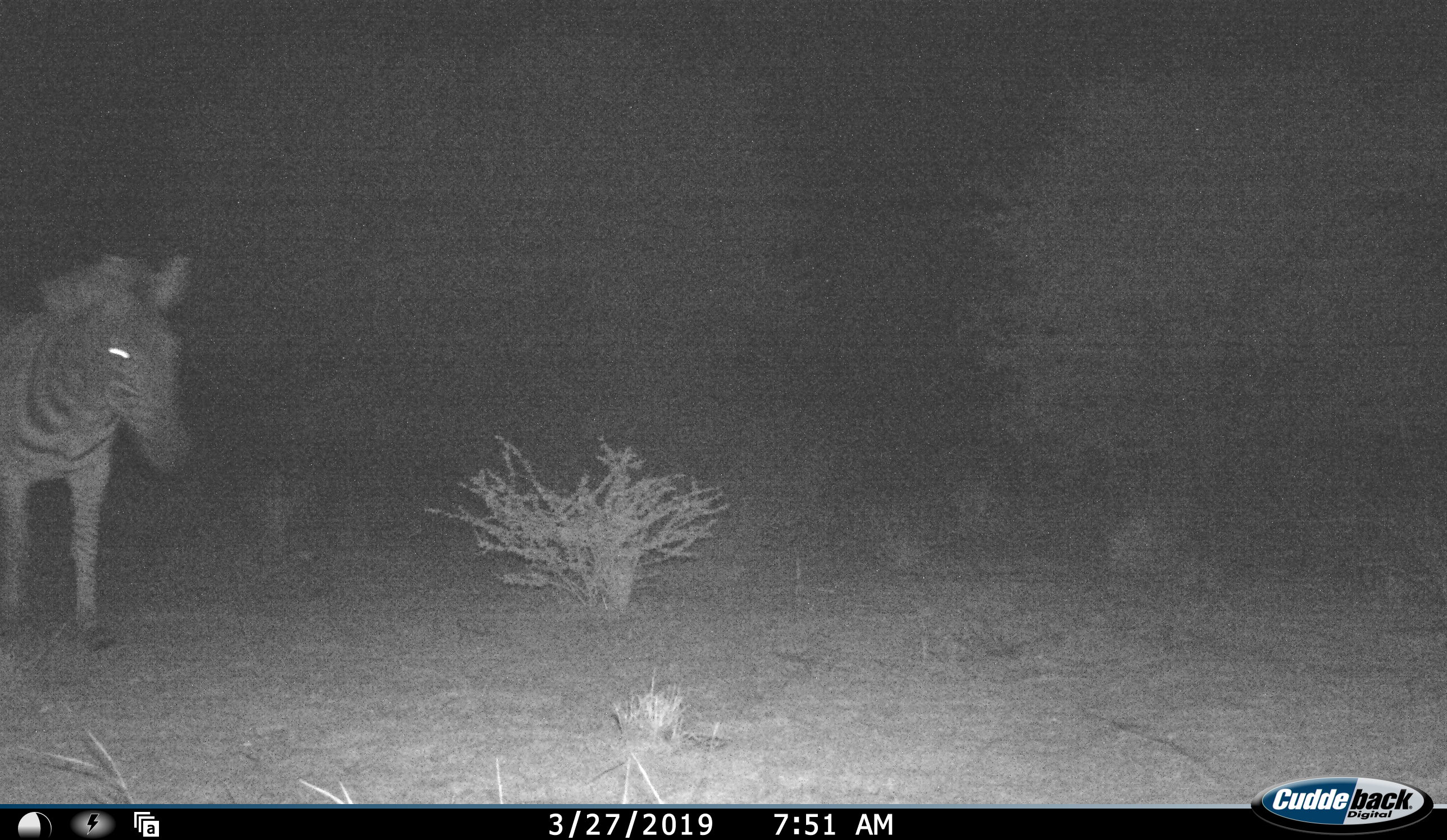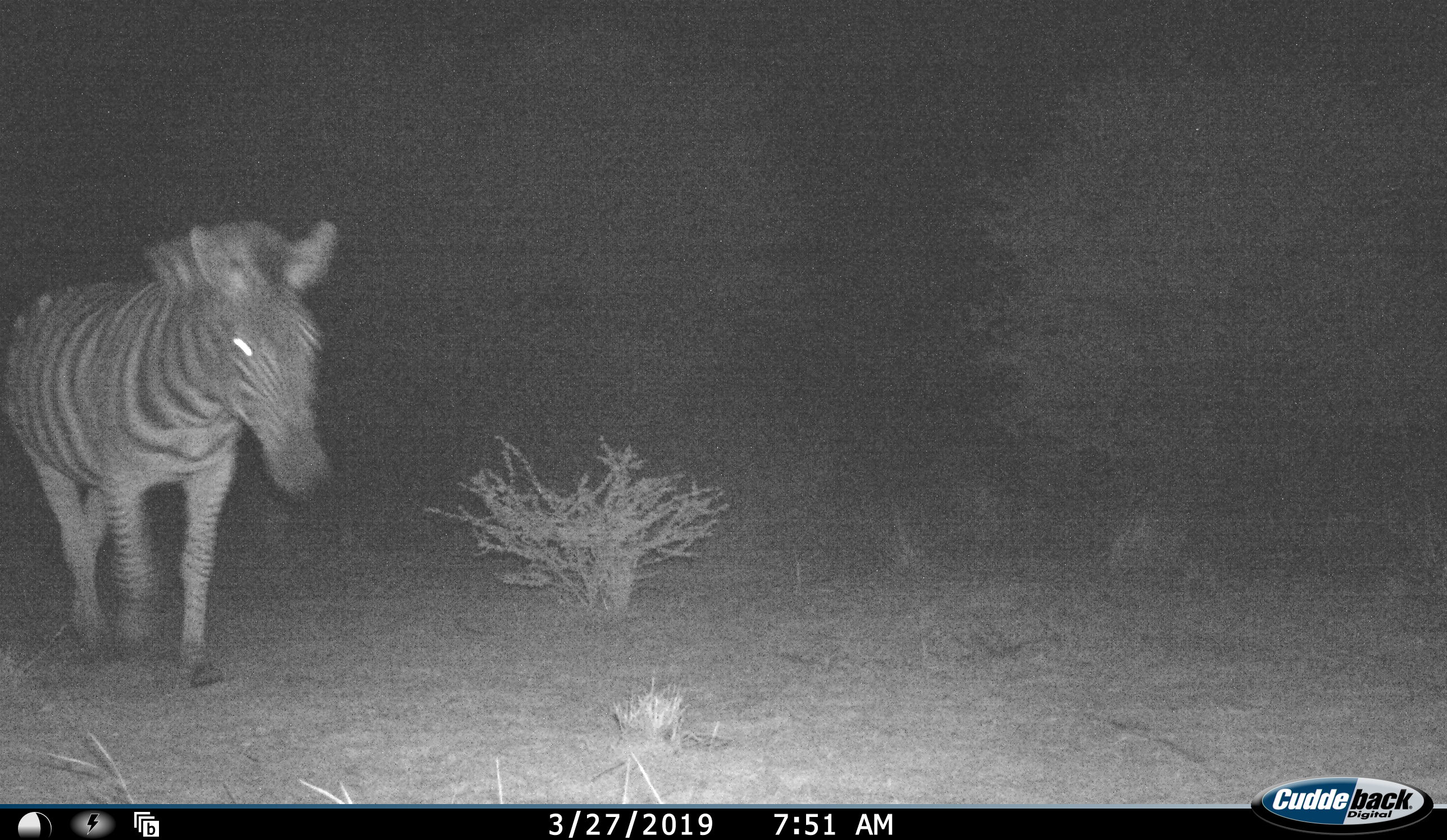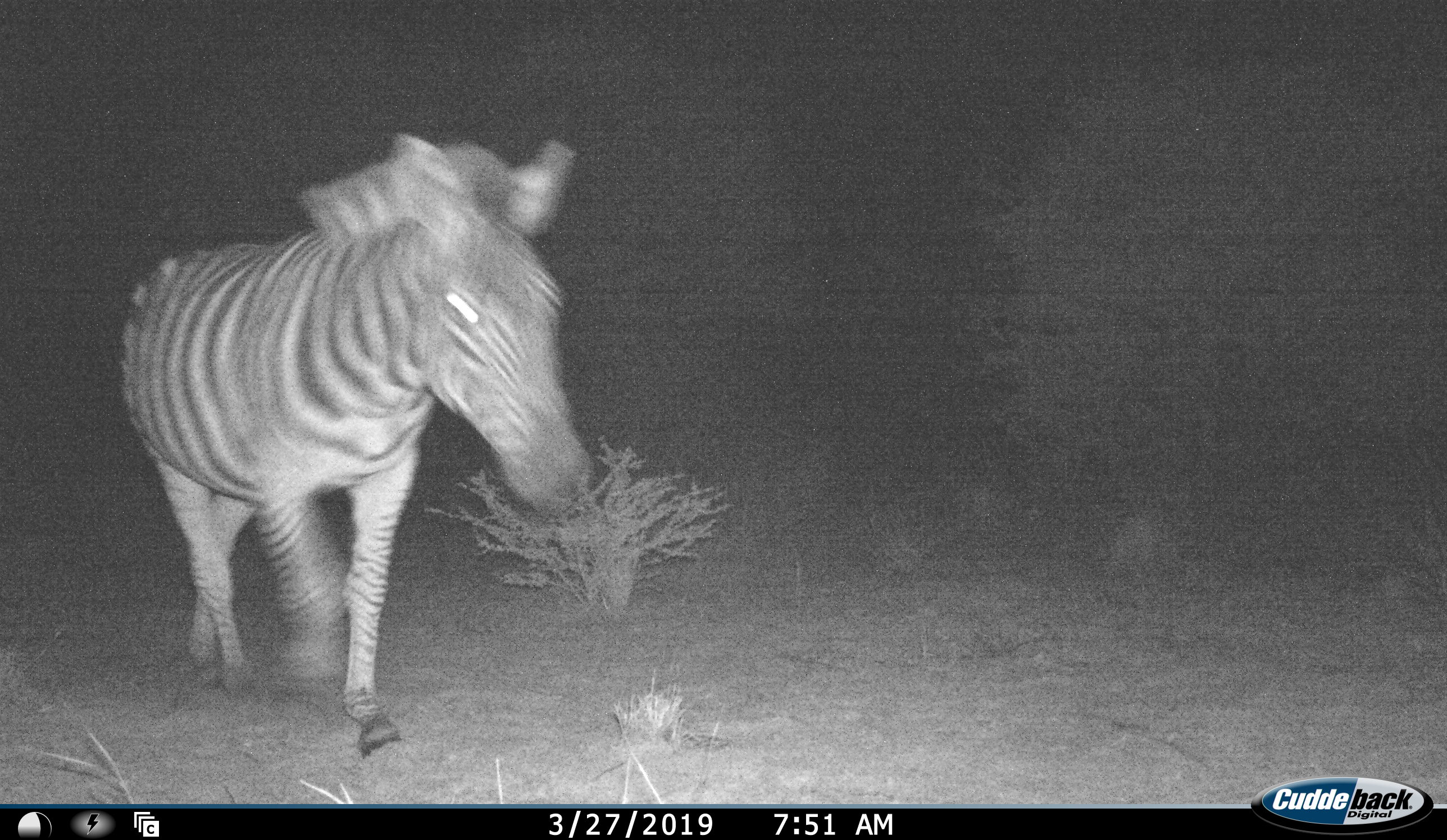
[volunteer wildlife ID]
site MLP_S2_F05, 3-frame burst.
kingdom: Animalia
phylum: Chordata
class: Mammalia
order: Perissodactyla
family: Equidae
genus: Equus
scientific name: Equus quagga burchellii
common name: burchell's zebra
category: zebraburchells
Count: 1.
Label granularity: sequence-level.